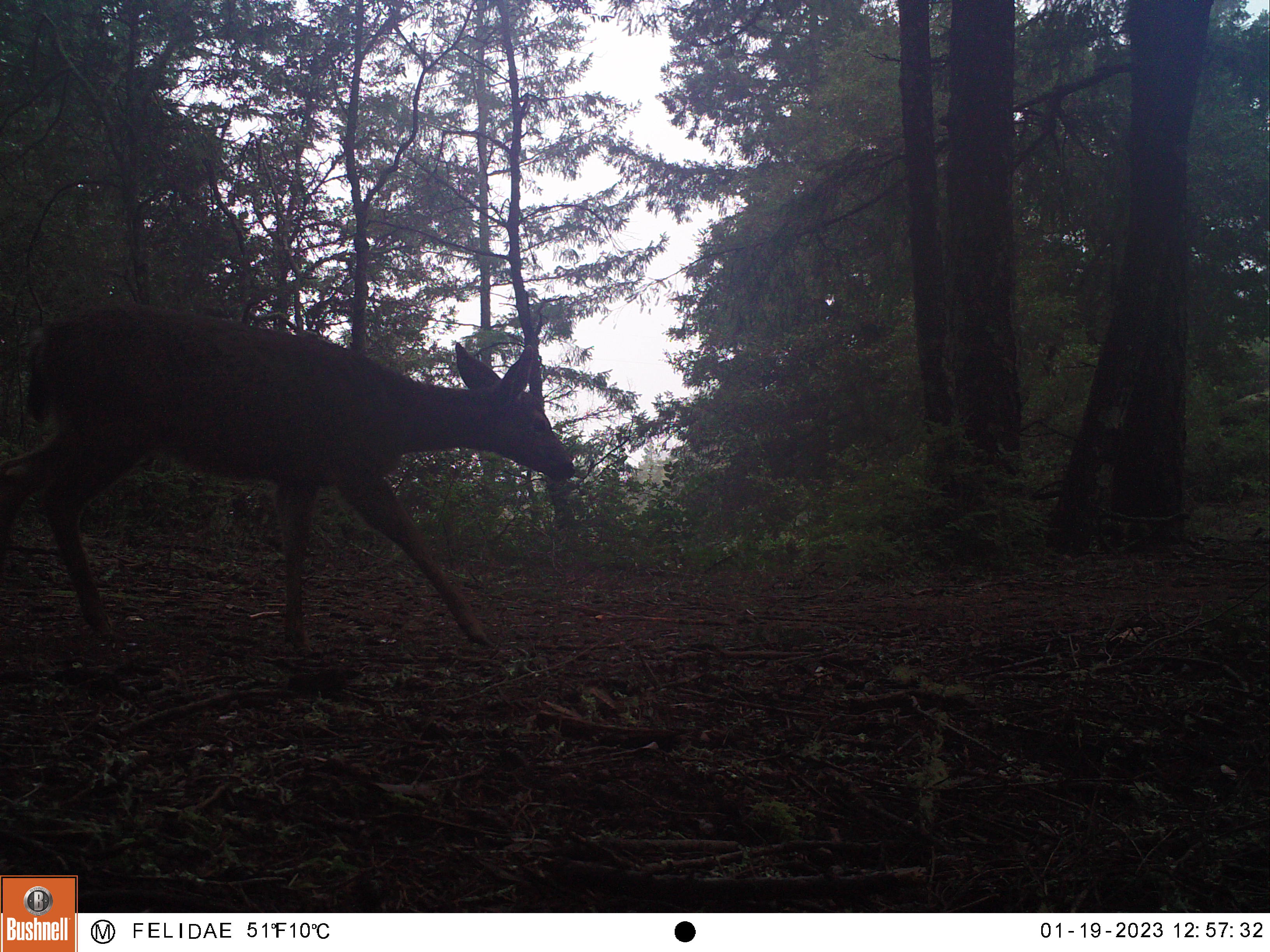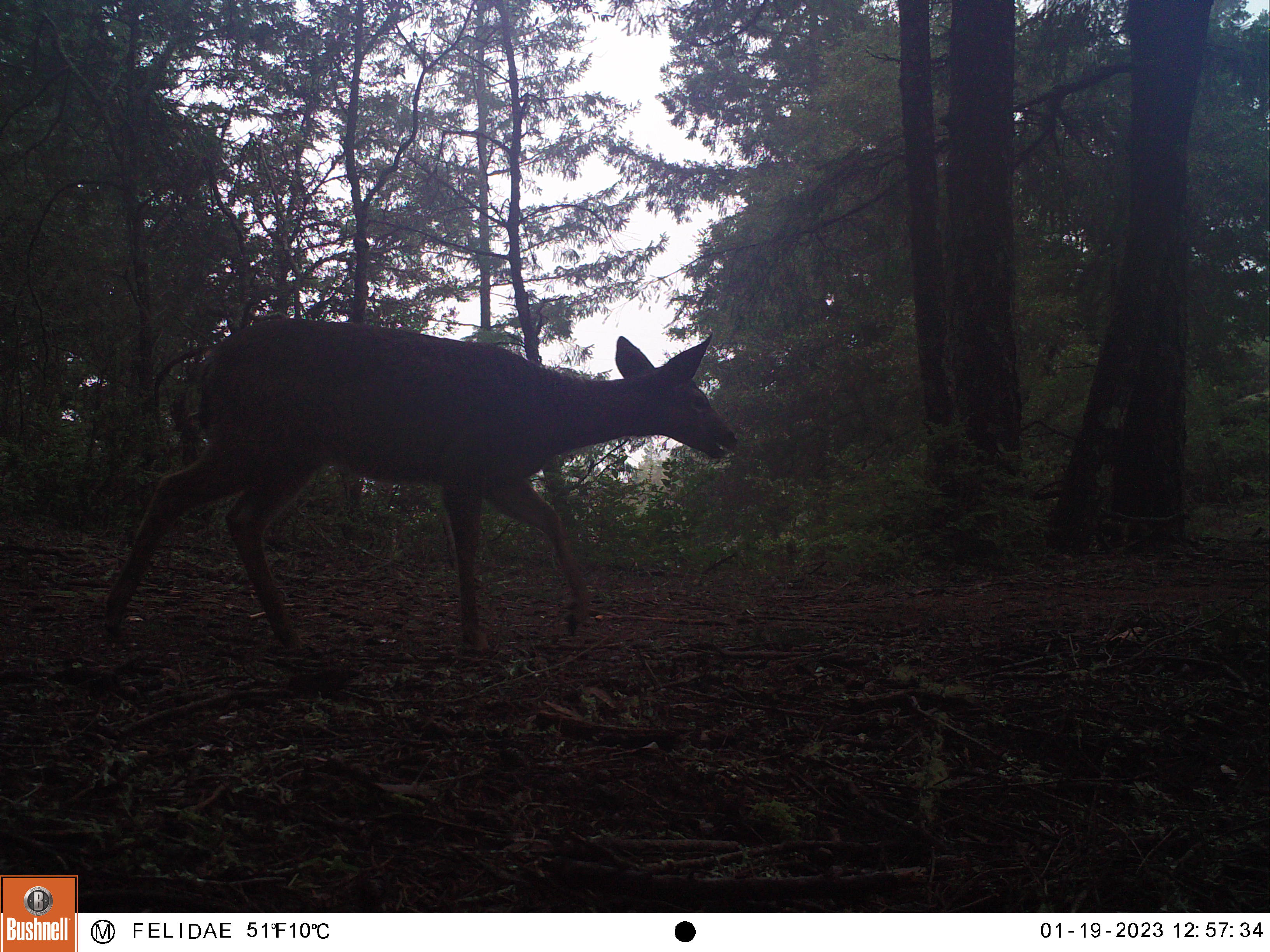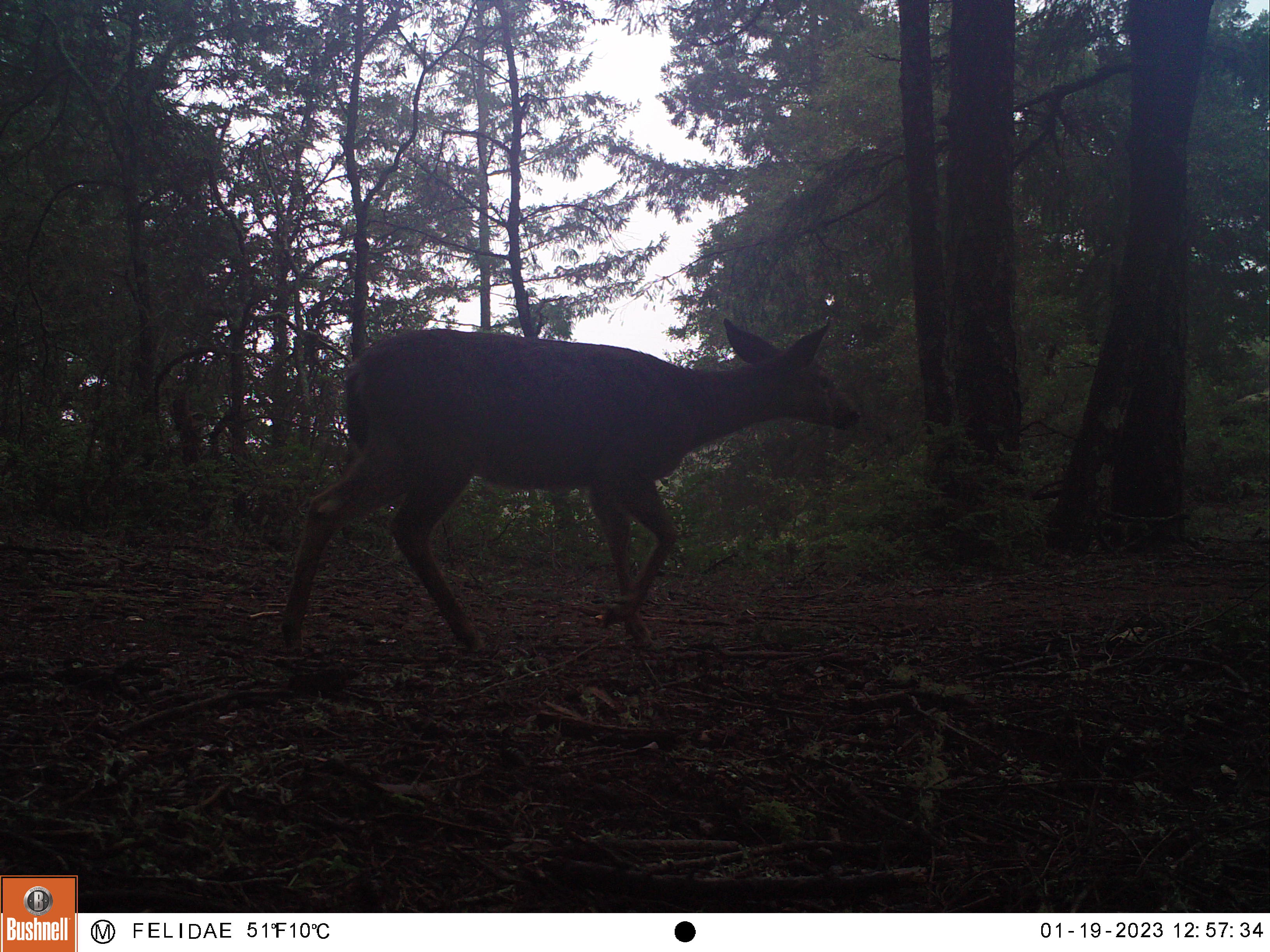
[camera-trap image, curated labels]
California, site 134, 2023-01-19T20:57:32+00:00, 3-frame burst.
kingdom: Animalia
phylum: Chordata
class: Mammalia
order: Artiodactyla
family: Cervidae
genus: Odocoileus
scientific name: Odocoileus hemionus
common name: mule deer